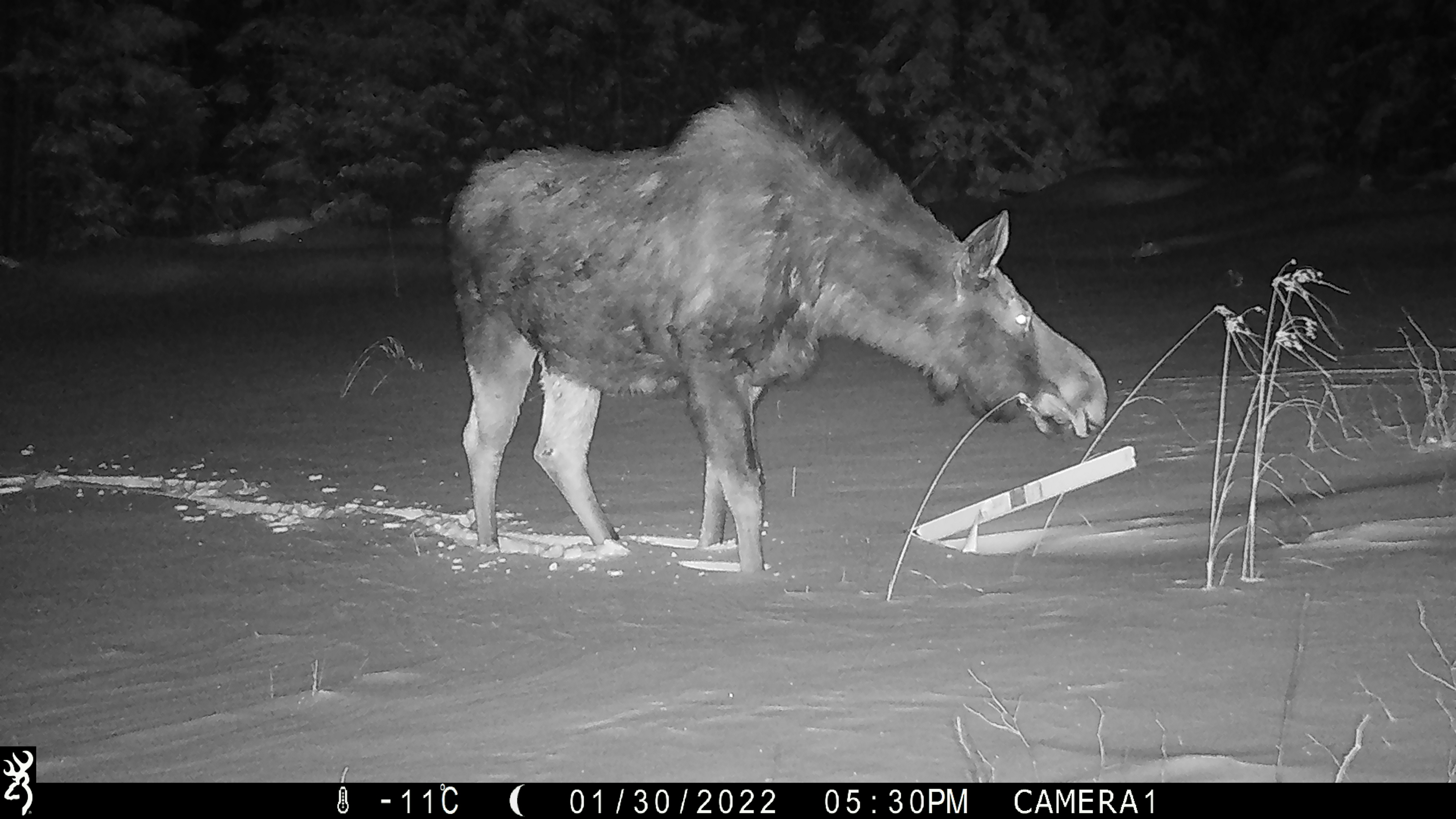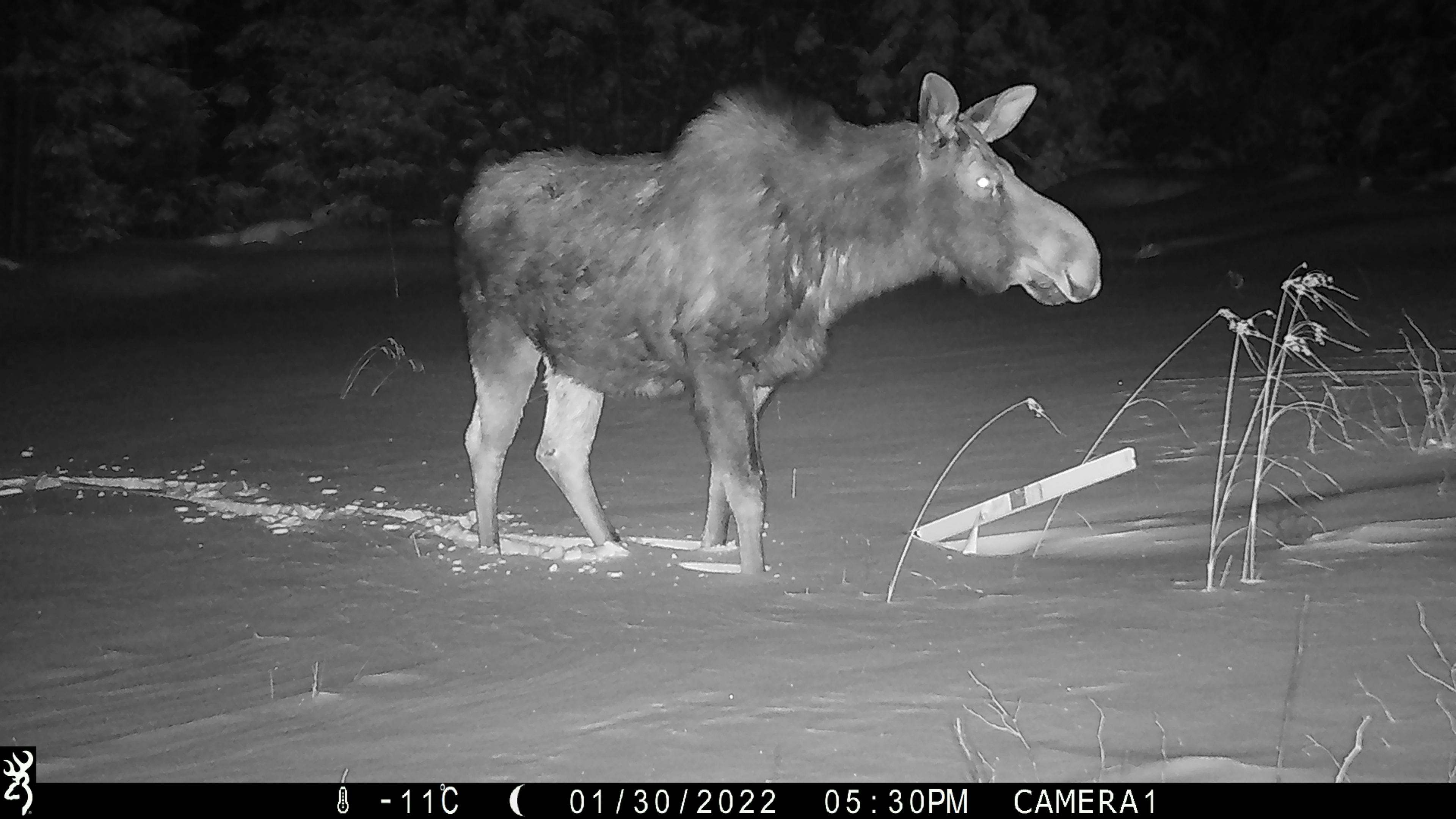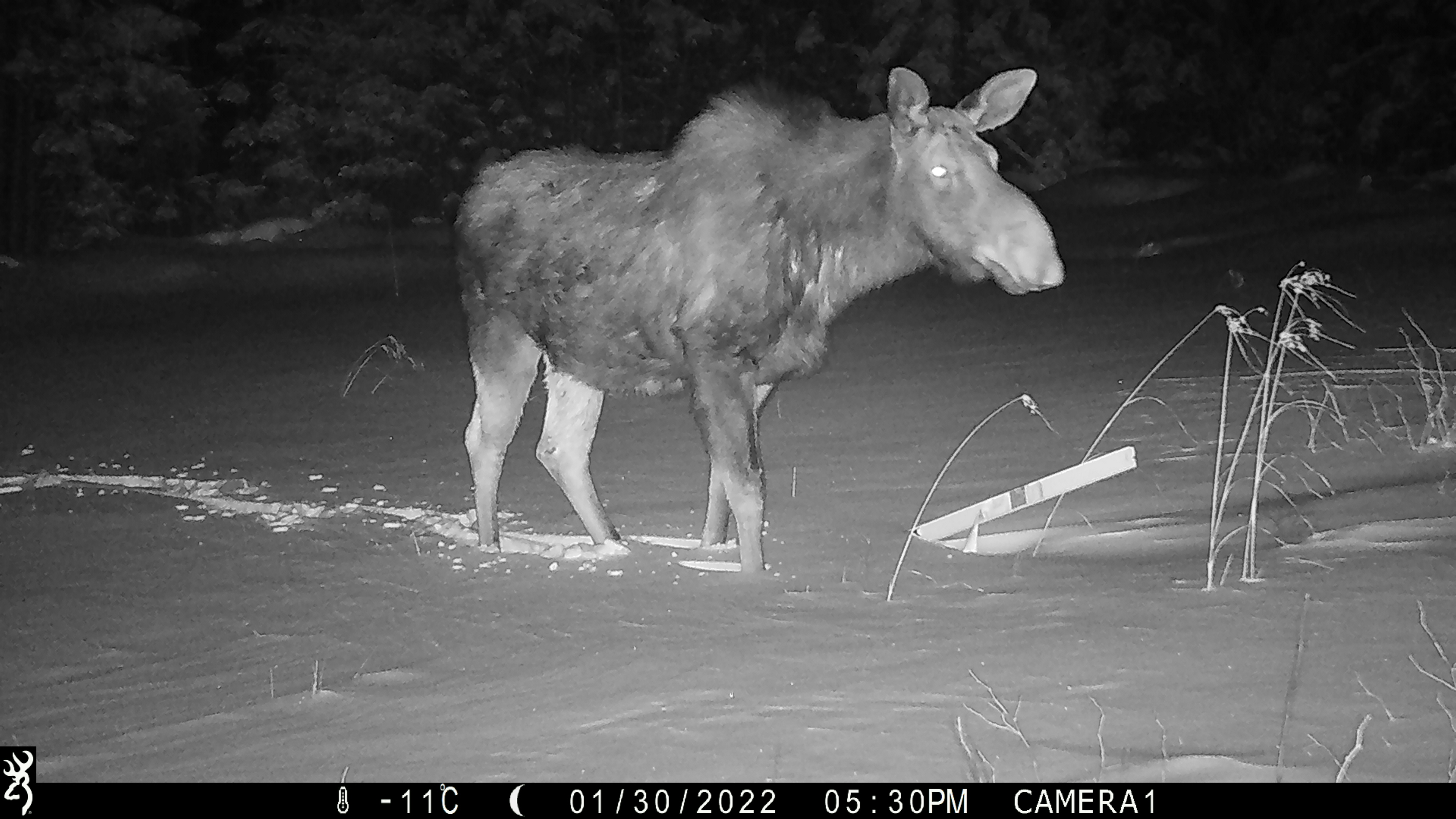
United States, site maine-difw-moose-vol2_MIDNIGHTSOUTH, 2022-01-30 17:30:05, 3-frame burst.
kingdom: Animalia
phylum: Chordata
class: Mammalia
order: Artiodactyla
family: Cervidae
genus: Alces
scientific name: Alces alces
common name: moose